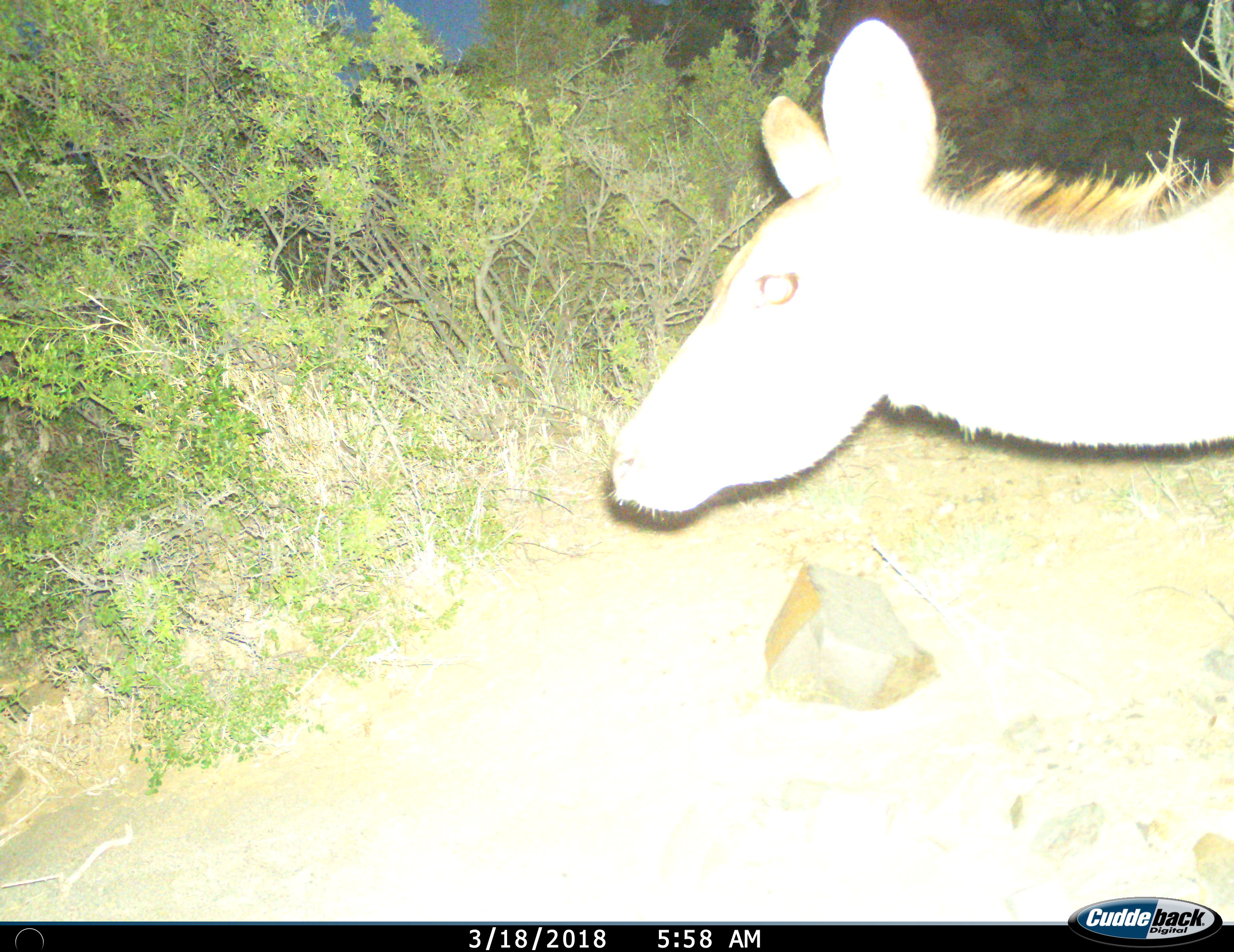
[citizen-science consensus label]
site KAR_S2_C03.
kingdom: Animalia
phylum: Chordata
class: Mammalia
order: Artiodactyla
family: Bovidae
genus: Tragelaphus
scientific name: Tragelaphus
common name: kudu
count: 1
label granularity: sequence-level